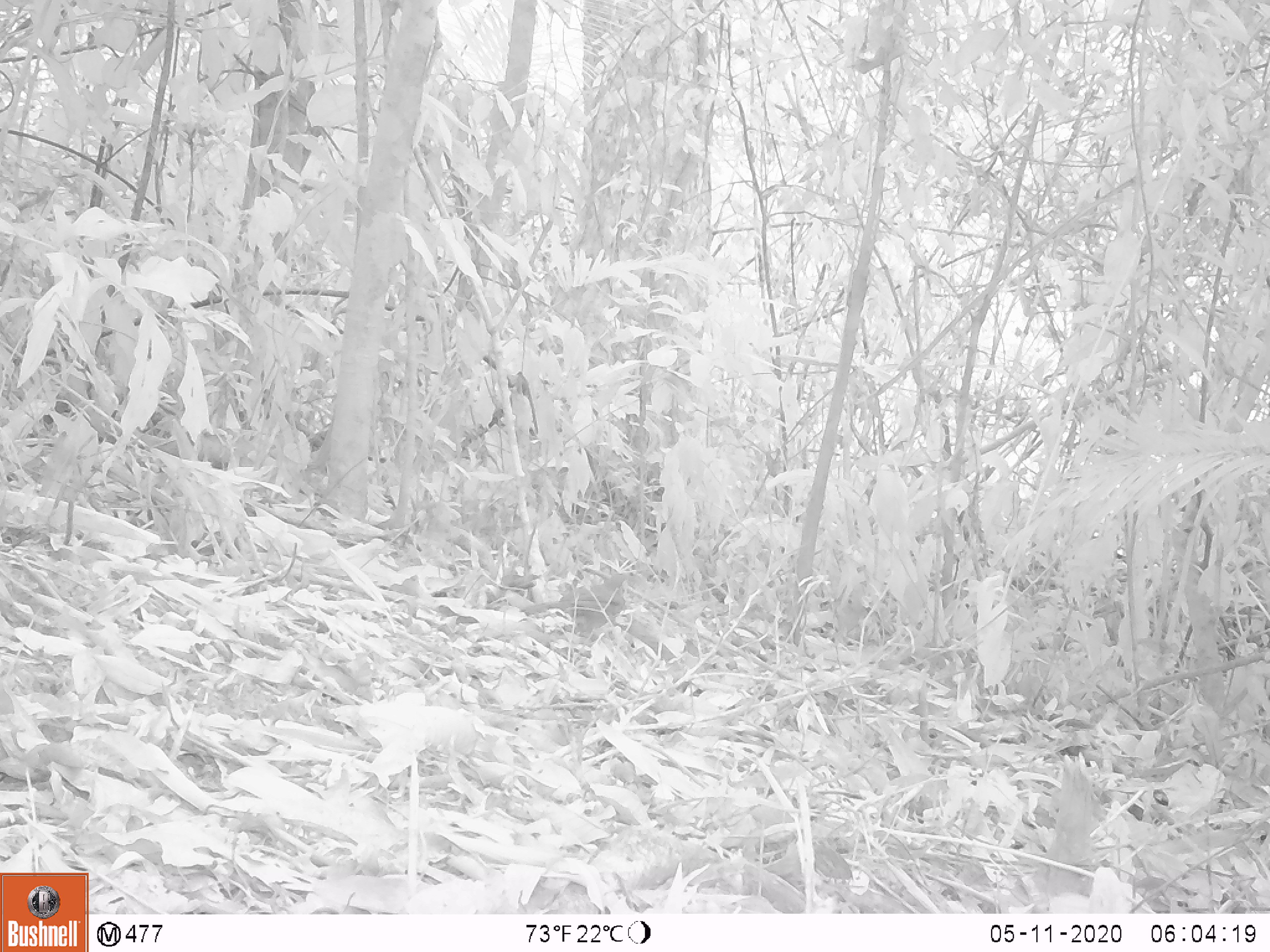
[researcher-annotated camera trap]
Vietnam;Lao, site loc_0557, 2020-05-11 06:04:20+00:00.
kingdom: Animalia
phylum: Chordata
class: Aves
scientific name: Aves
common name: bird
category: unidentified bird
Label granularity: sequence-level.